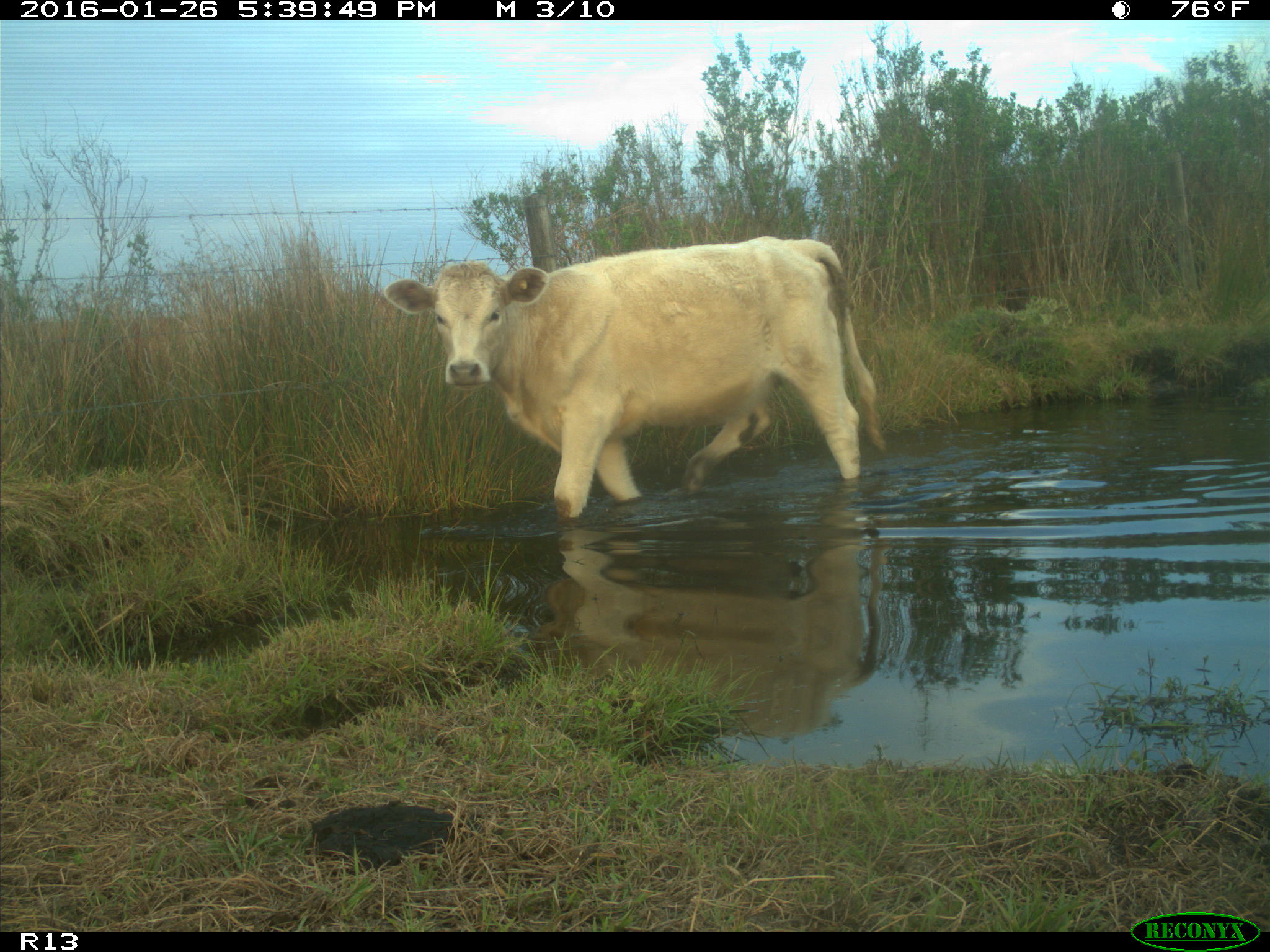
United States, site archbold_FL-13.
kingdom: Animalia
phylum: Chordata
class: Mammalia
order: Artiodactyla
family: Bovidae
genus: Bos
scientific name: Bos taurus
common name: domestic cow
Bos taurus (domestic cow).